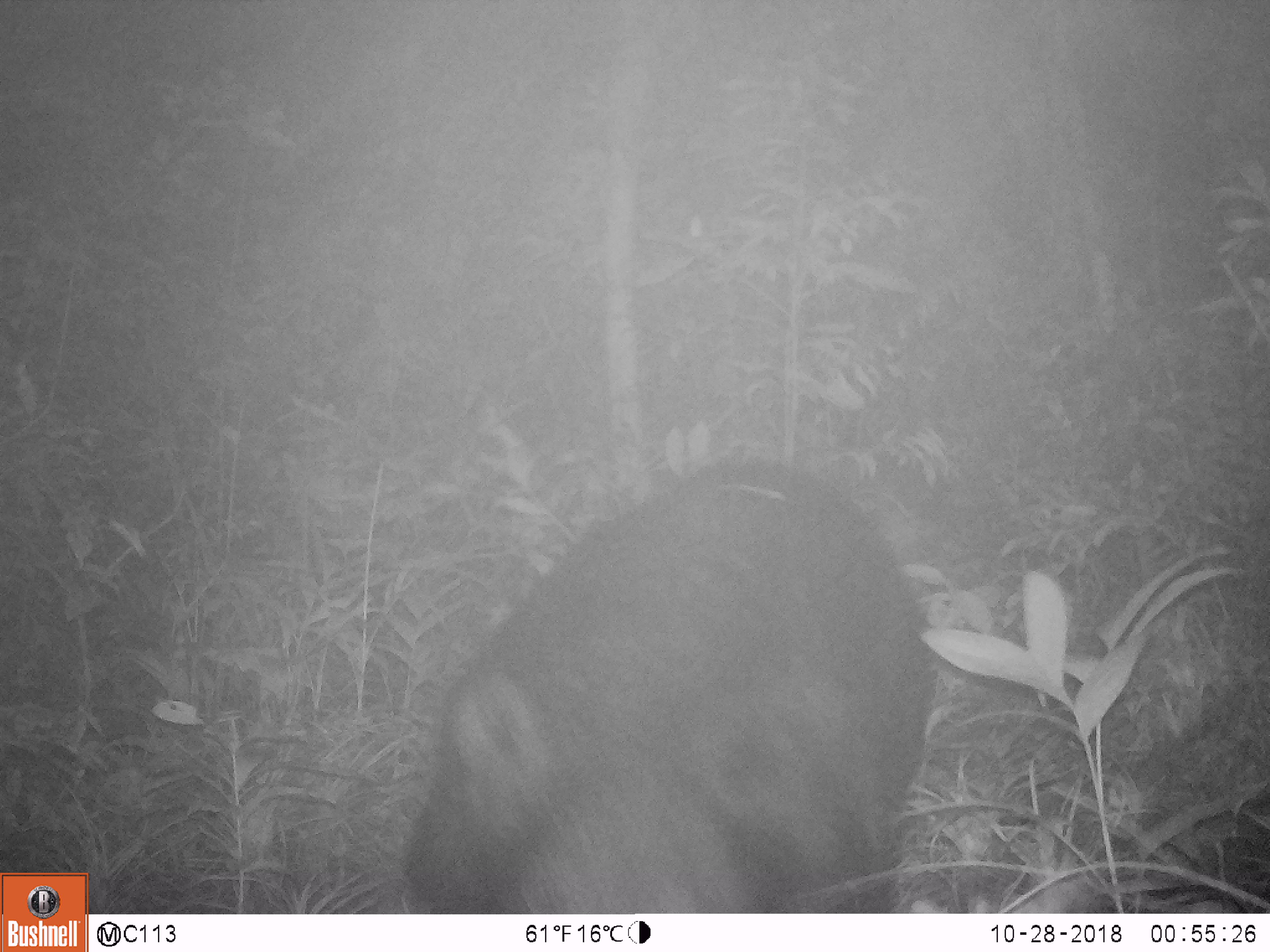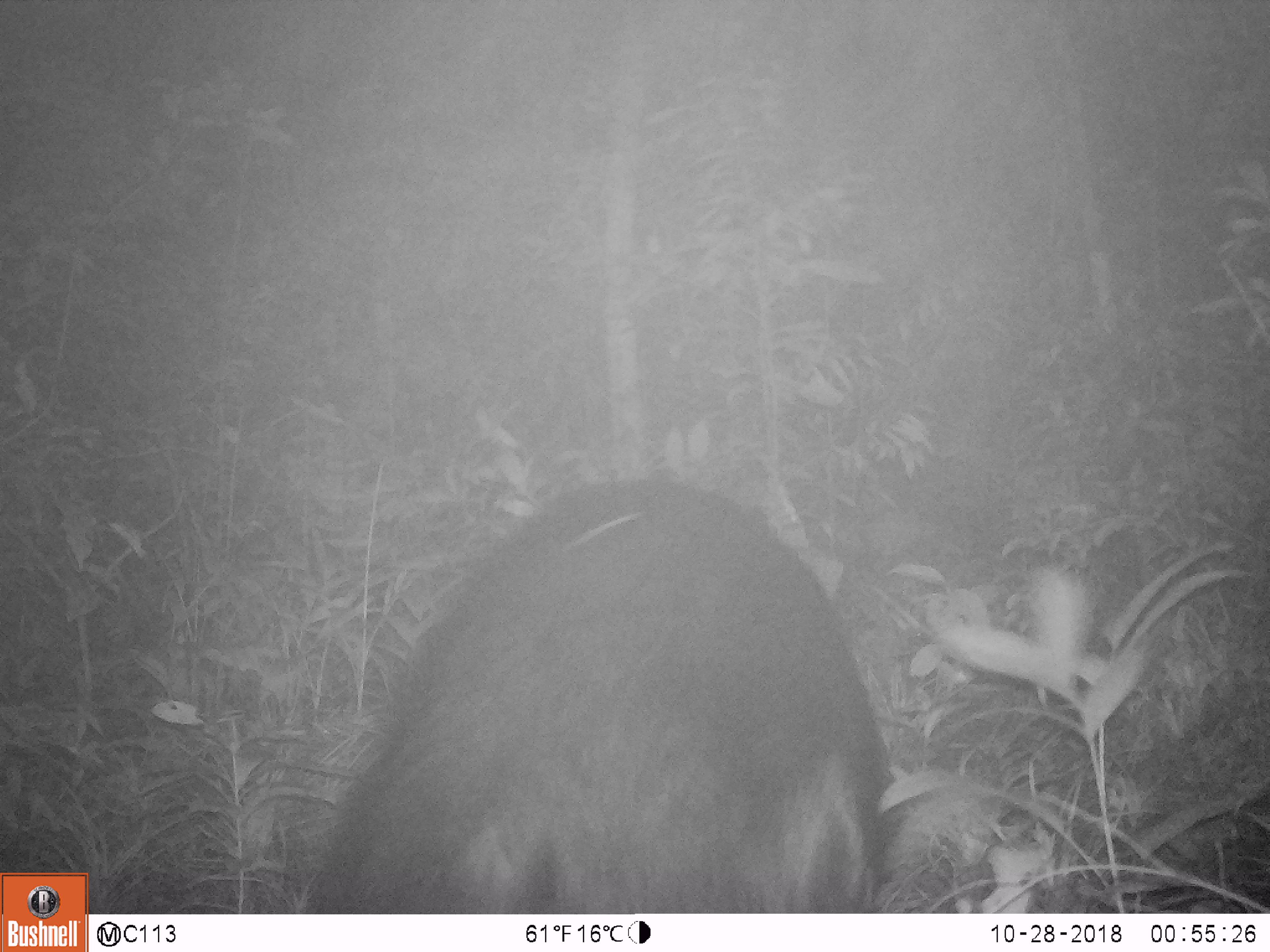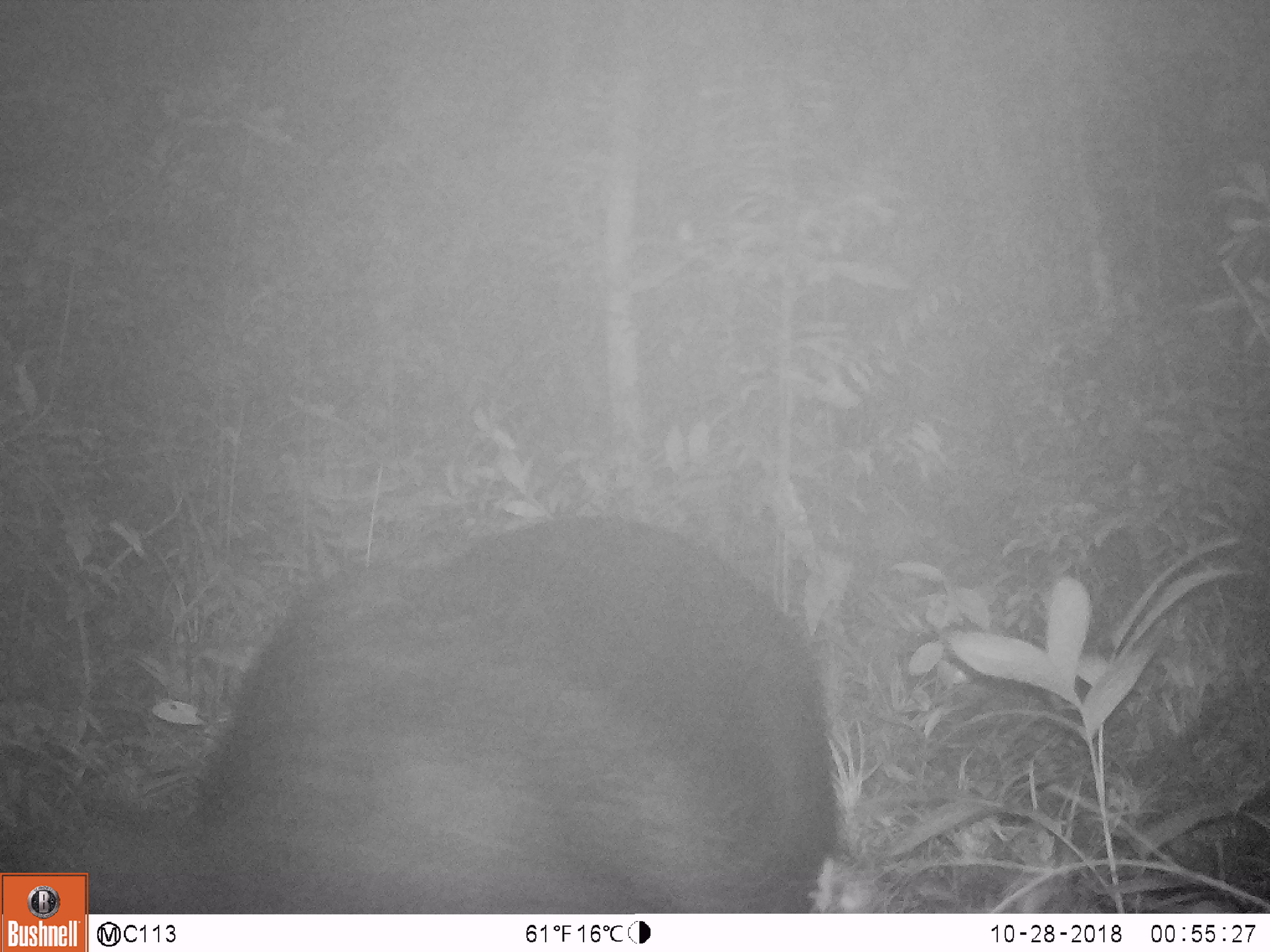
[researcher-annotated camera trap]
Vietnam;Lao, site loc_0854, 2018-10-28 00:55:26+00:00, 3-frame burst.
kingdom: Animalia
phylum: Chordata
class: Mammalia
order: Carnivora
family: Ursidae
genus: Ursus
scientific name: Ursus thibetanus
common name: asian black bear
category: asiatic black bear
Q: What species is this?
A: Asiatic black bear (asian black bear) (Ursus thibetanus).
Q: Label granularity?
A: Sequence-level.